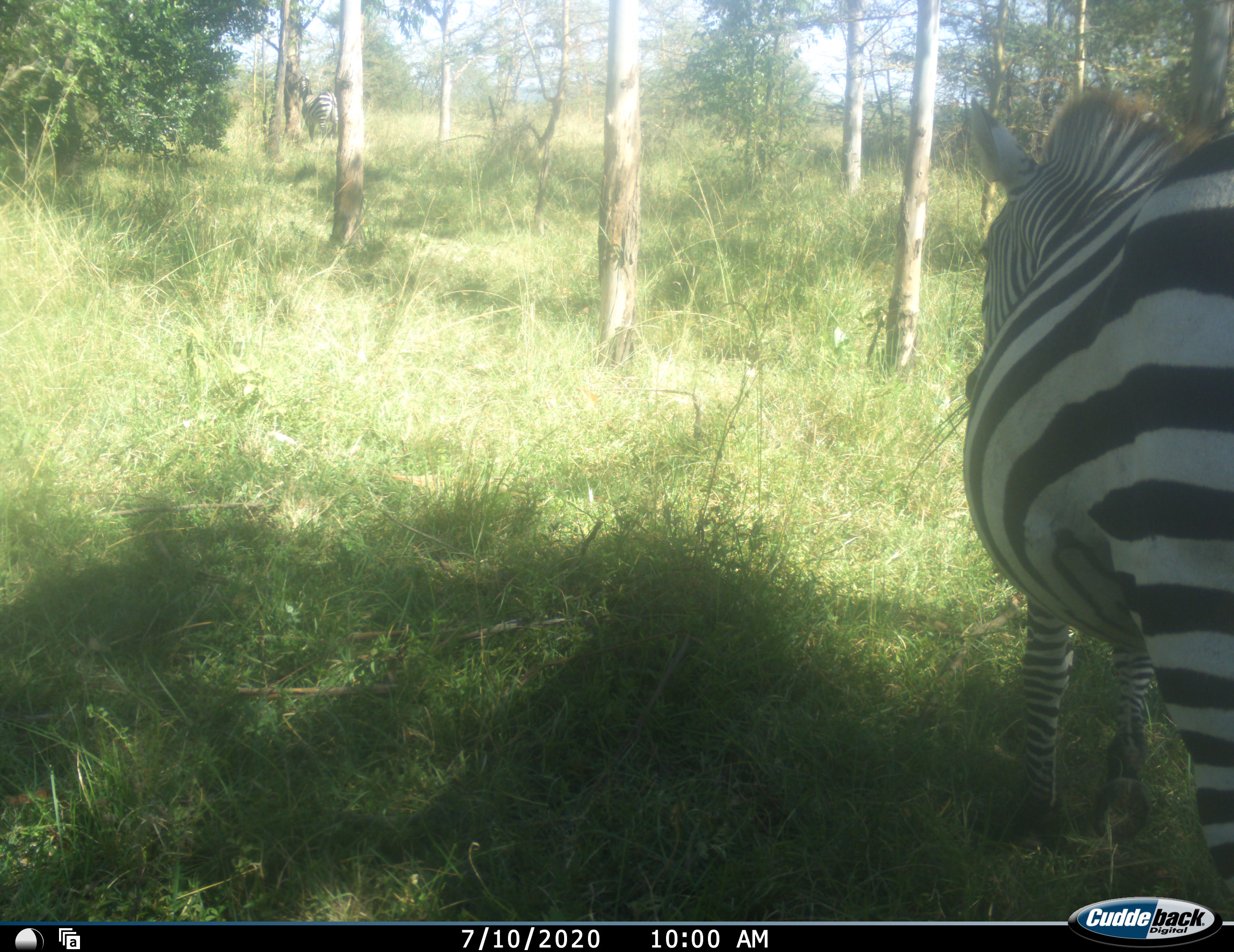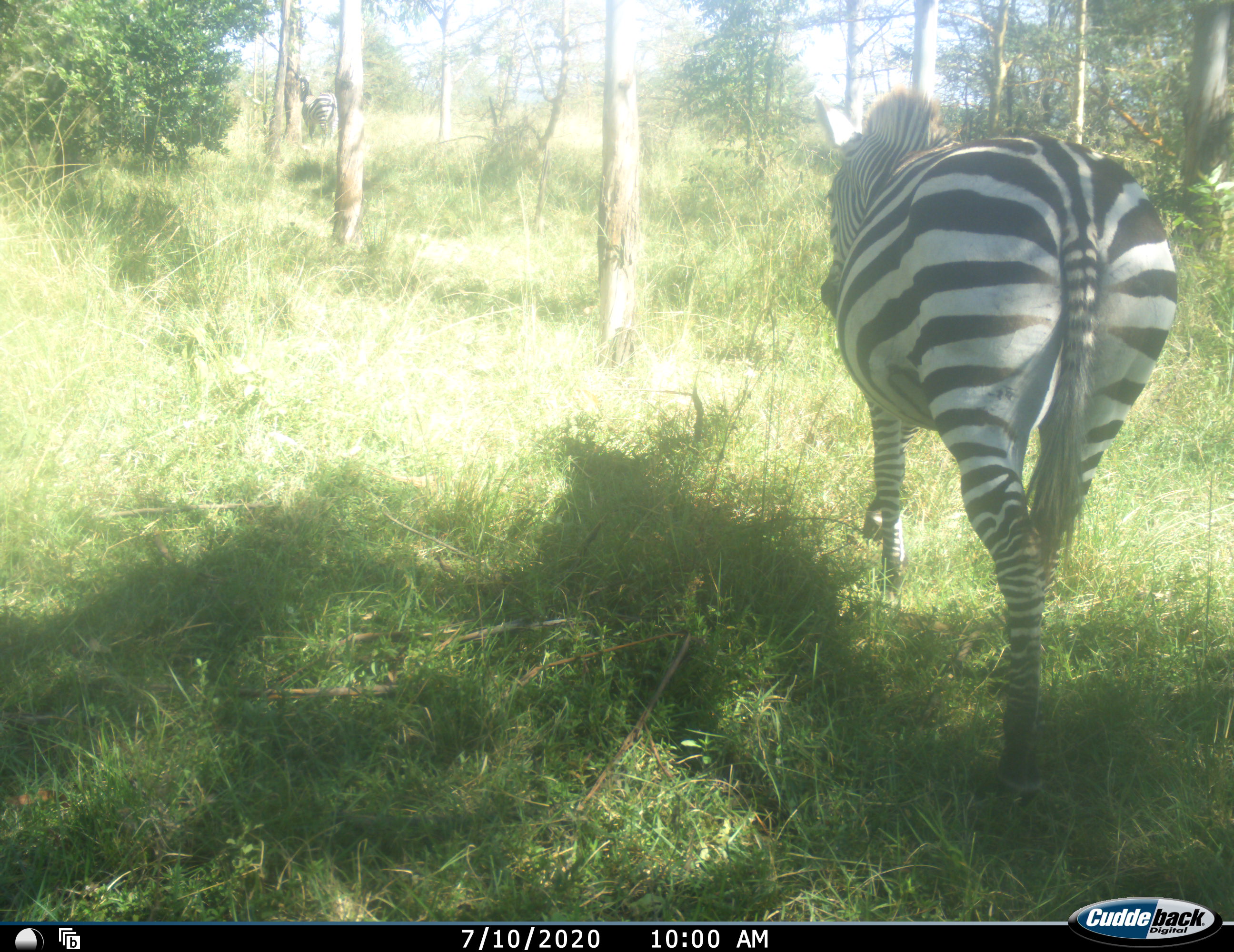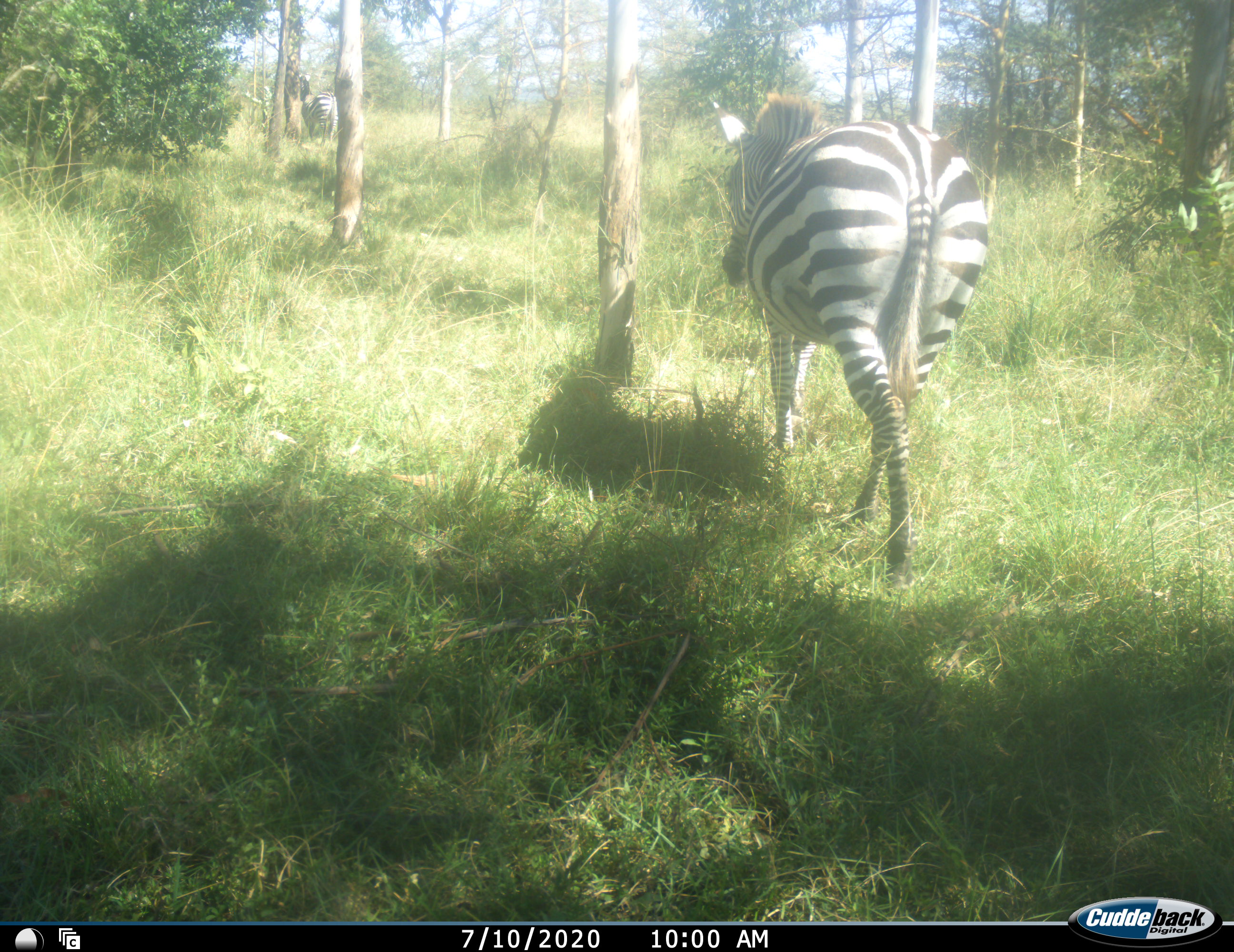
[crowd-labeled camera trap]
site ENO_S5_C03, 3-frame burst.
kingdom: Animalia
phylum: Chordata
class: Mammalia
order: Perissodactyla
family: Equidae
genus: Equus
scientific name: Equus quagga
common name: plains zebra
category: zebraplains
Zebraplains (plains zebra) (Equus quagga), count 2. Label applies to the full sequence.